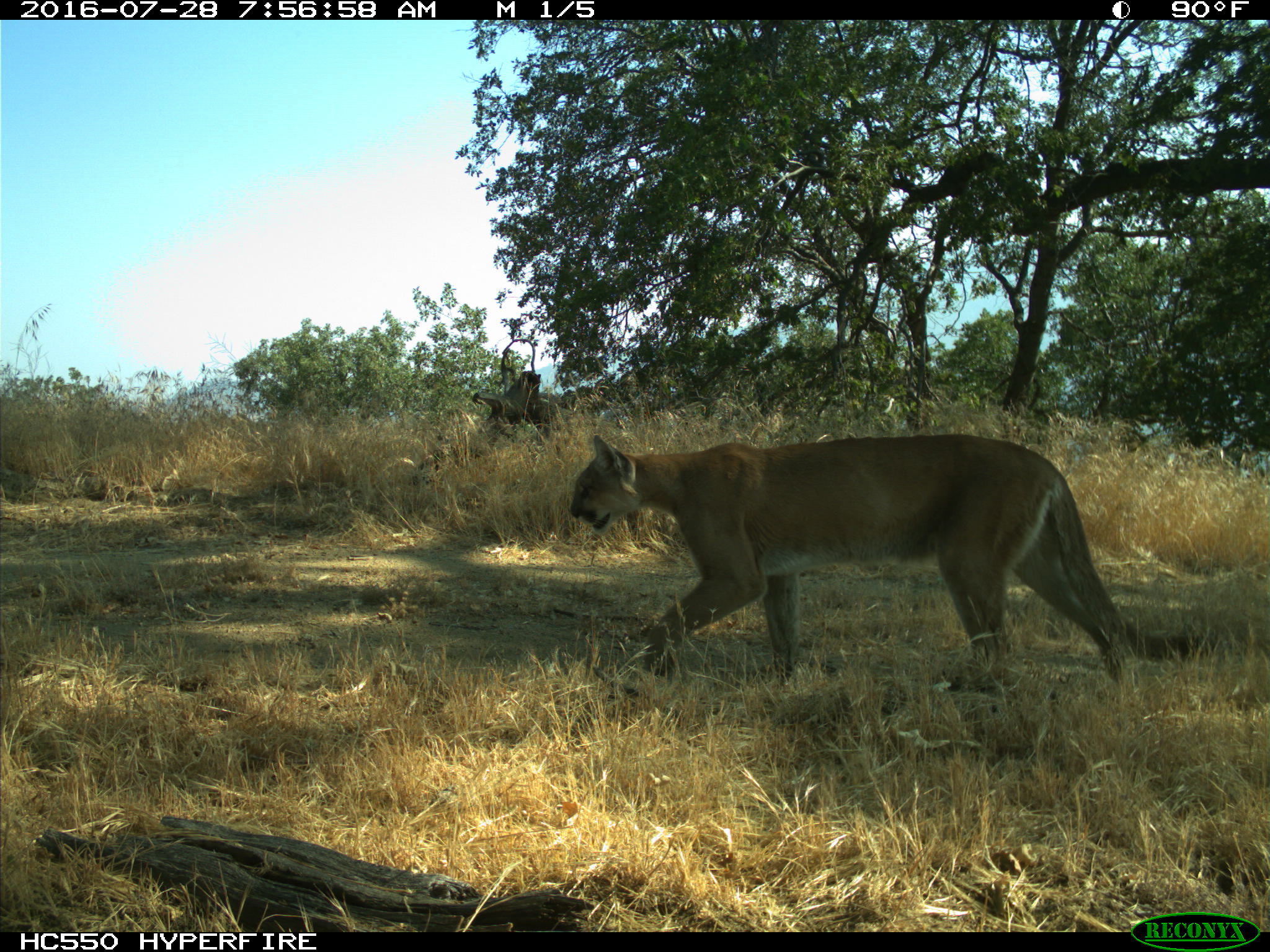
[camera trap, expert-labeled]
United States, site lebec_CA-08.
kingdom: Animalia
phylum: Chordata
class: Mammalia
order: Carnivora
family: Felidae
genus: Puma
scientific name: Puma concolor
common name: mountain lion